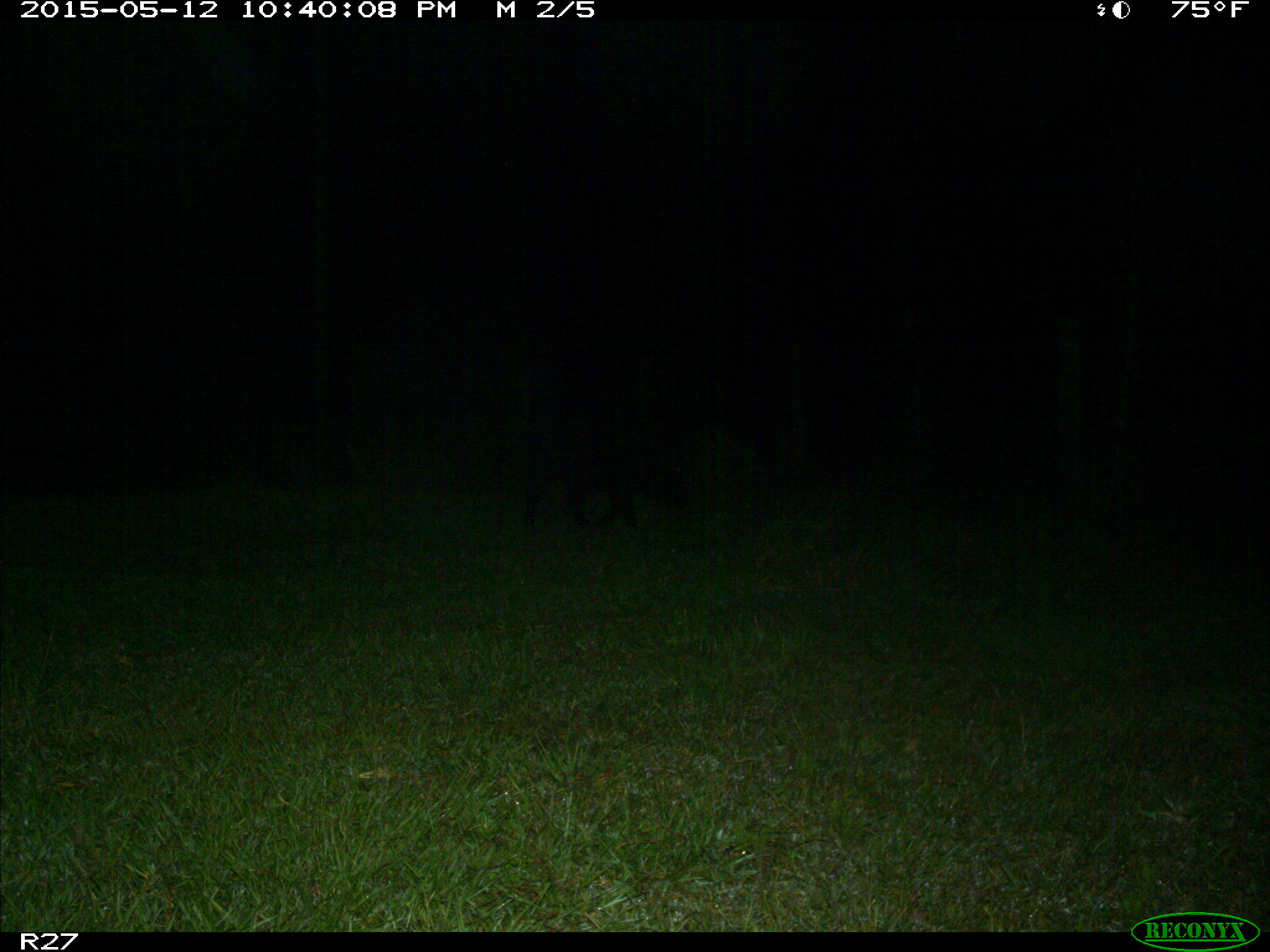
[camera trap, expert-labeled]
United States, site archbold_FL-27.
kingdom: Animalia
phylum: Chordata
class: Mammalia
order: Artiodactyla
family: Suidae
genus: Sus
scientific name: Sus scrofa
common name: wild boar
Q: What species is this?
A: Sus scrofa (wild boar).